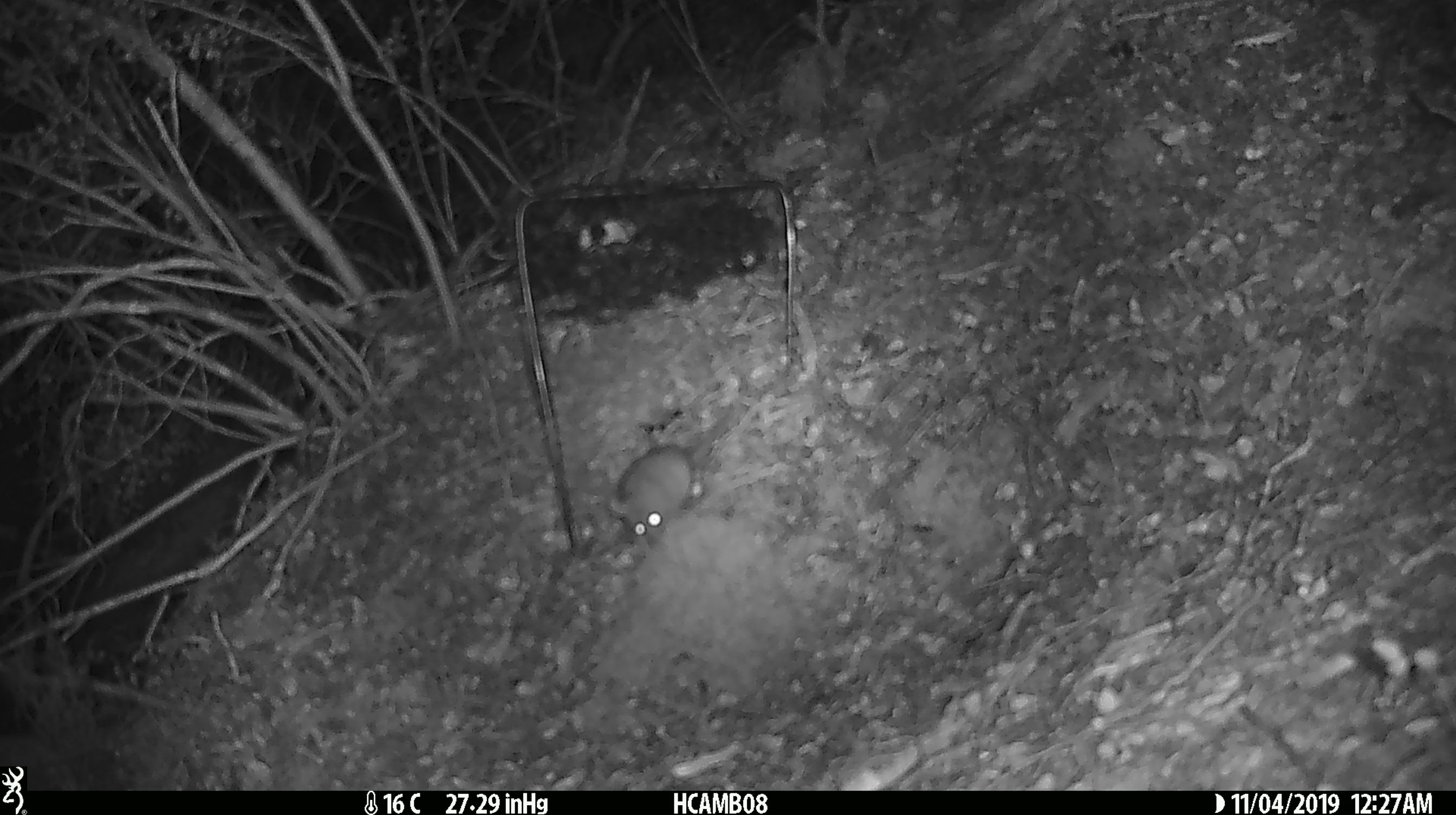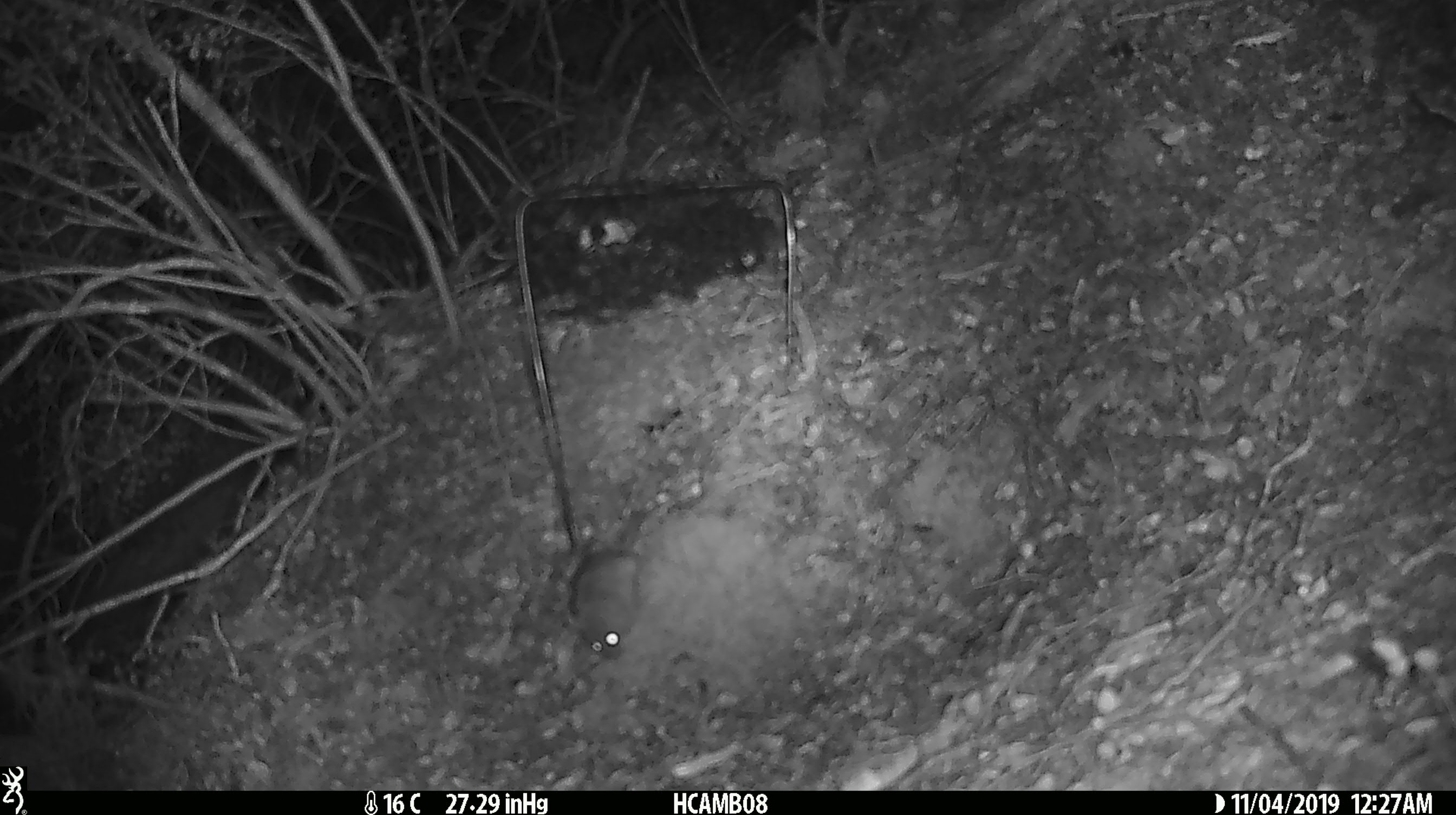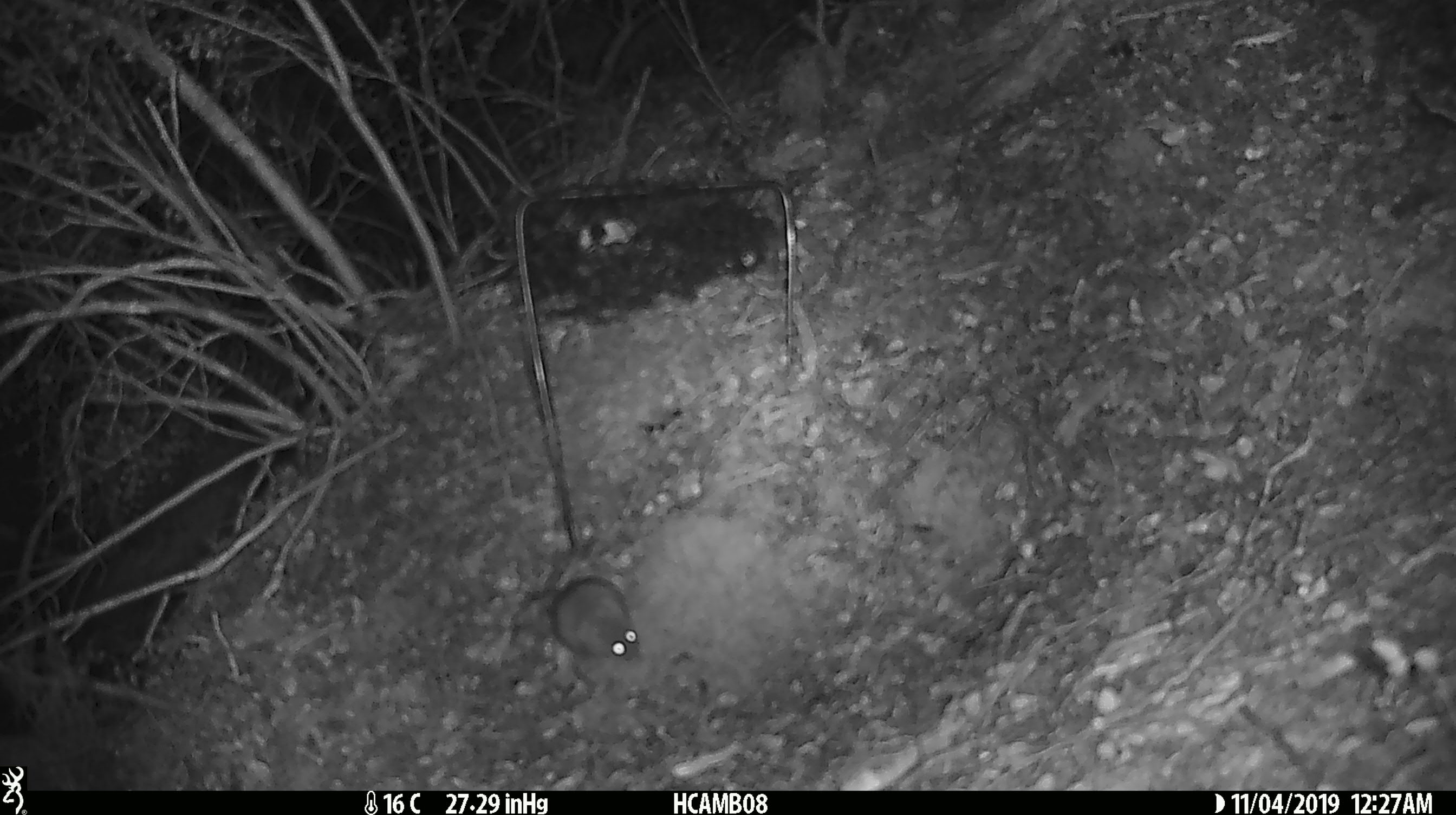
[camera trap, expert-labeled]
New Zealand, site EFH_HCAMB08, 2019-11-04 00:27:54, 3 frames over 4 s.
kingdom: Animalia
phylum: Chordata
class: Mammalia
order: Rodentia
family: Muridae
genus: Mus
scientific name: Mus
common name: mouse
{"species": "mouse (Mus)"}